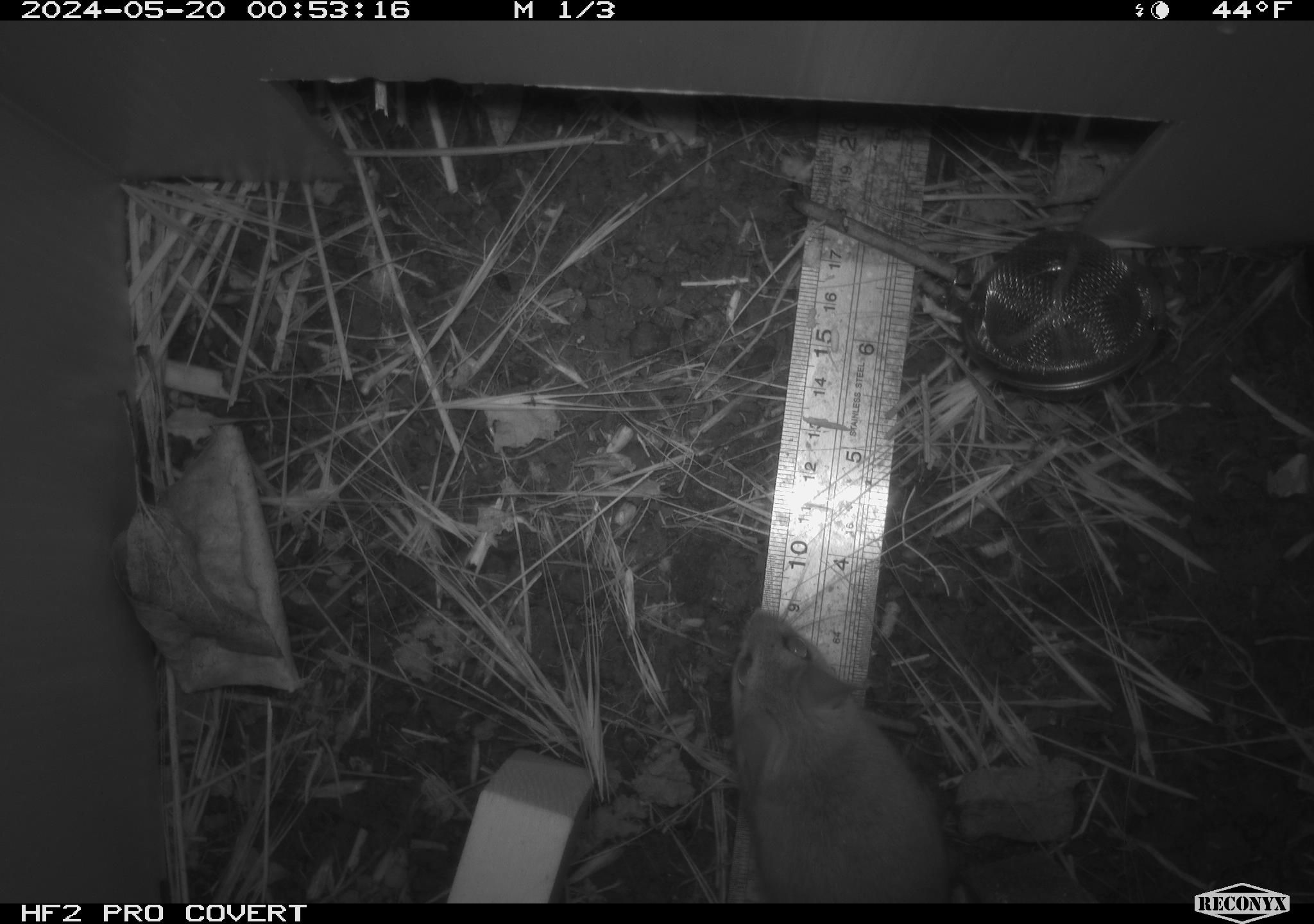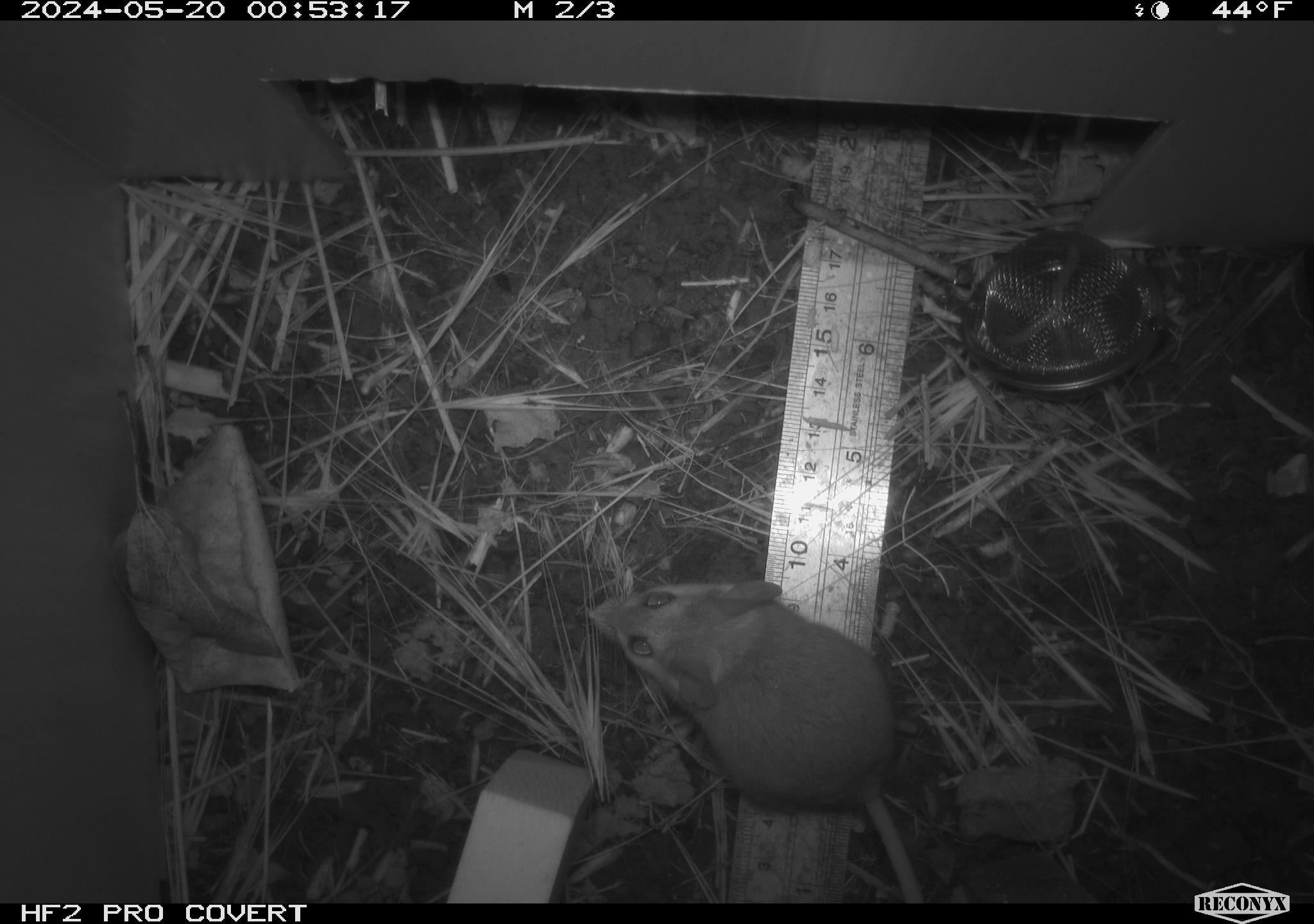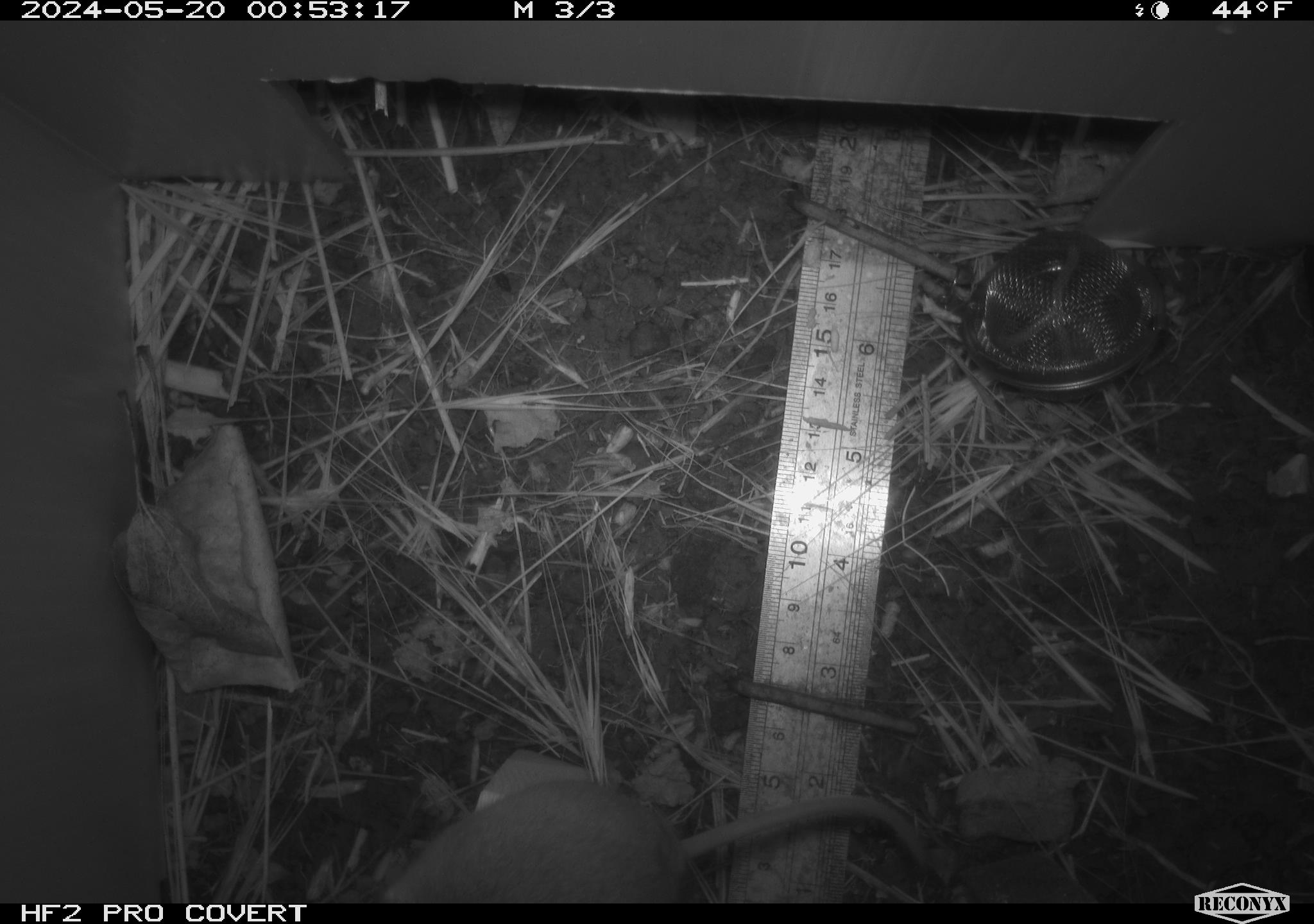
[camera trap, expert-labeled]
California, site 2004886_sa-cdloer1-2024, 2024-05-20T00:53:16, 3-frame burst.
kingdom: Animalia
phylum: Chordata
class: Mammalia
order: Rodentia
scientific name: Rodentia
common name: mouse species